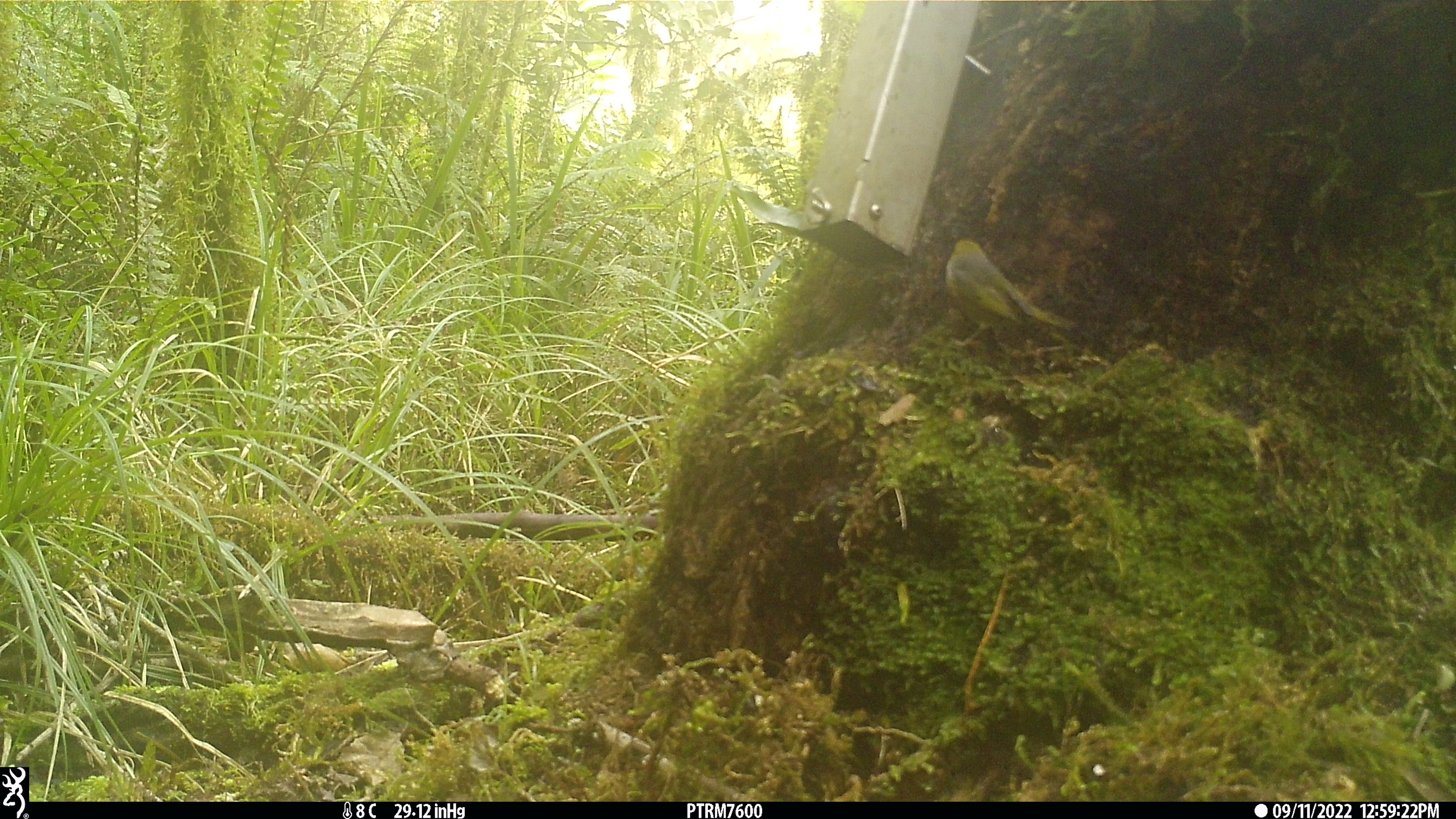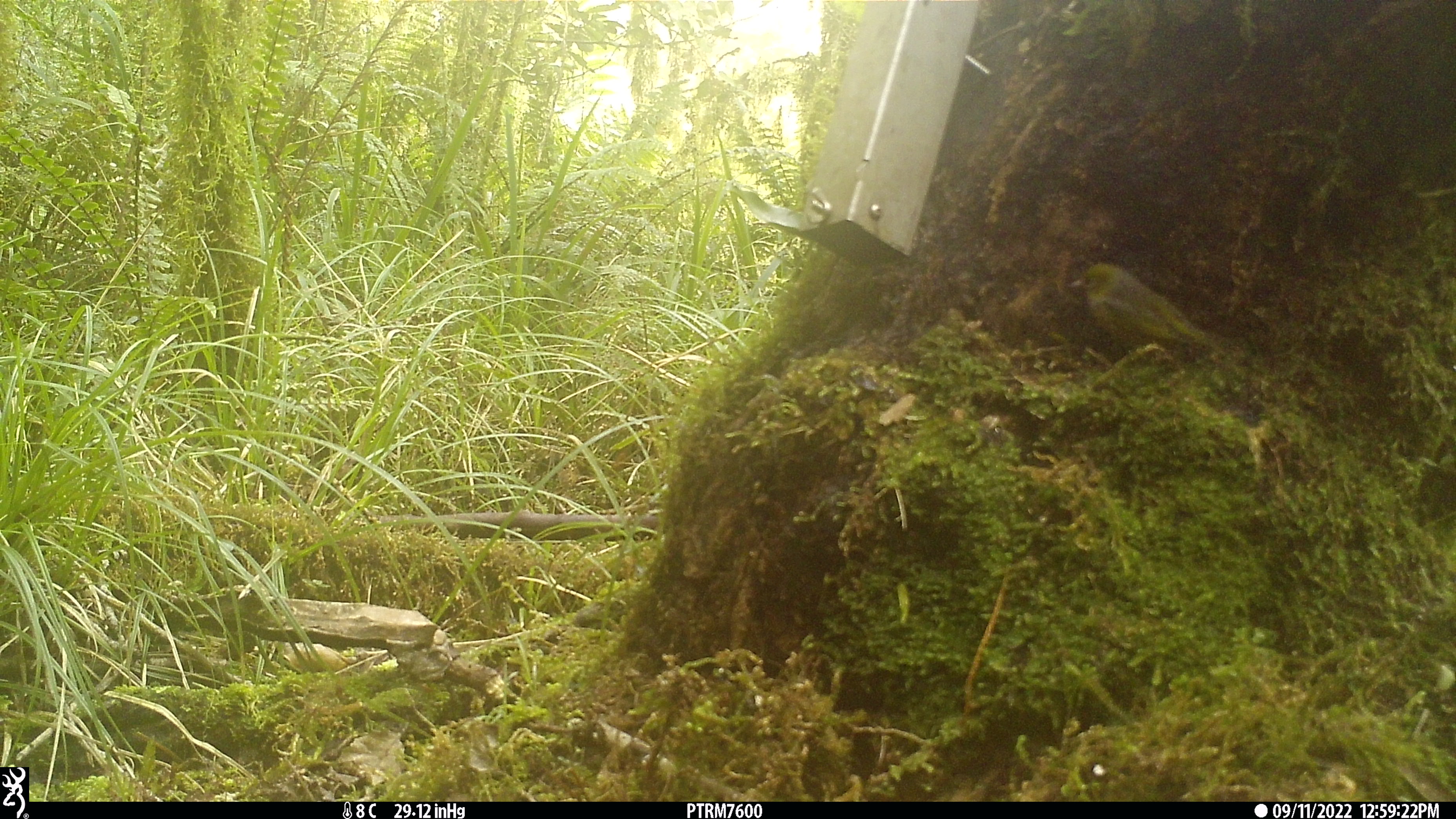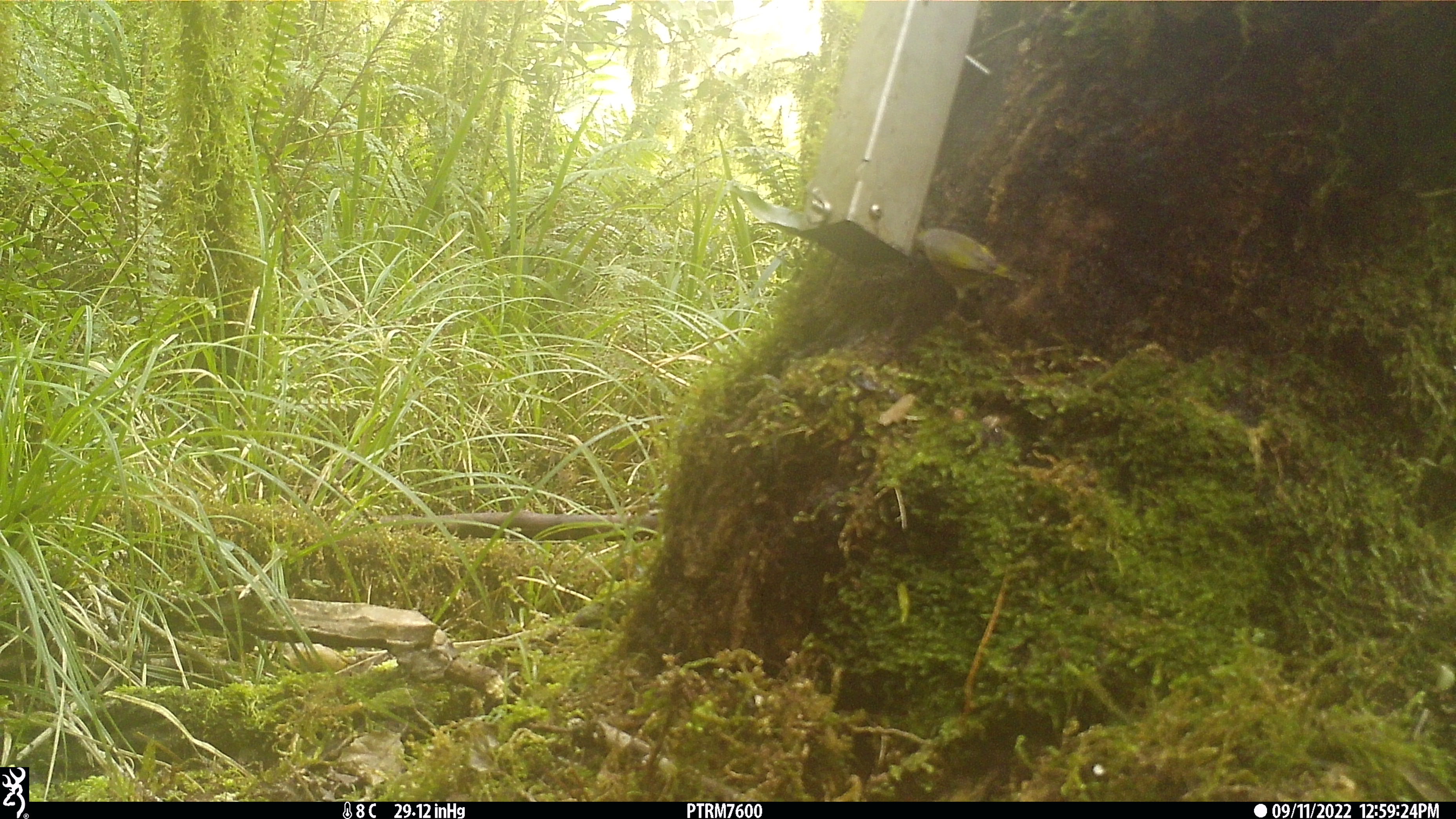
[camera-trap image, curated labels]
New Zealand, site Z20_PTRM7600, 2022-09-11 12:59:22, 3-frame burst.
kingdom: Animalia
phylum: Chordata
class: Aves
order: Passeriformes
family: Zosteropidae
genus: Zosterops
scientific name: Zosterops lateralis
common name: silvereye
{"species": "silvereye (Zosterops lateralis)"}